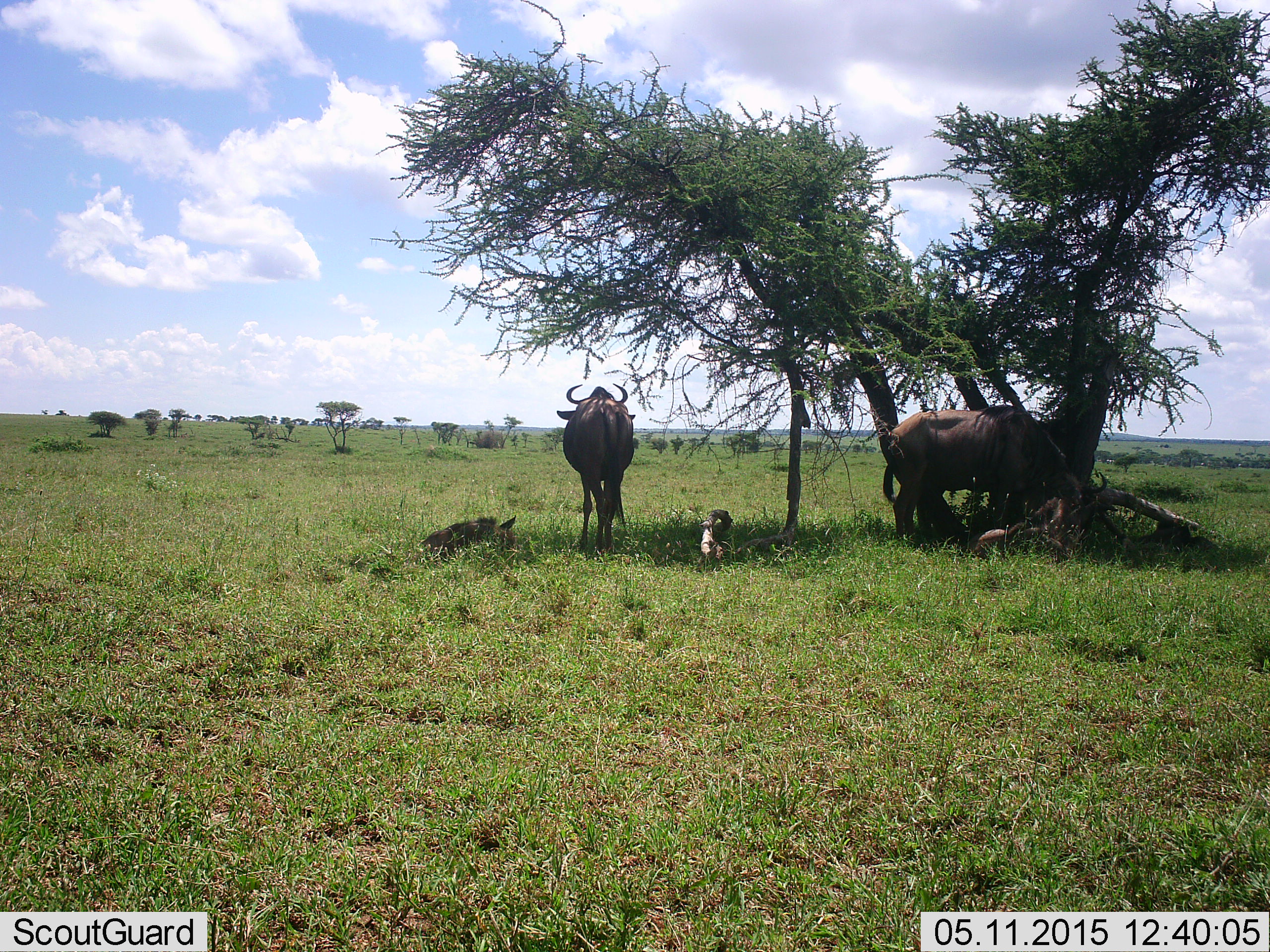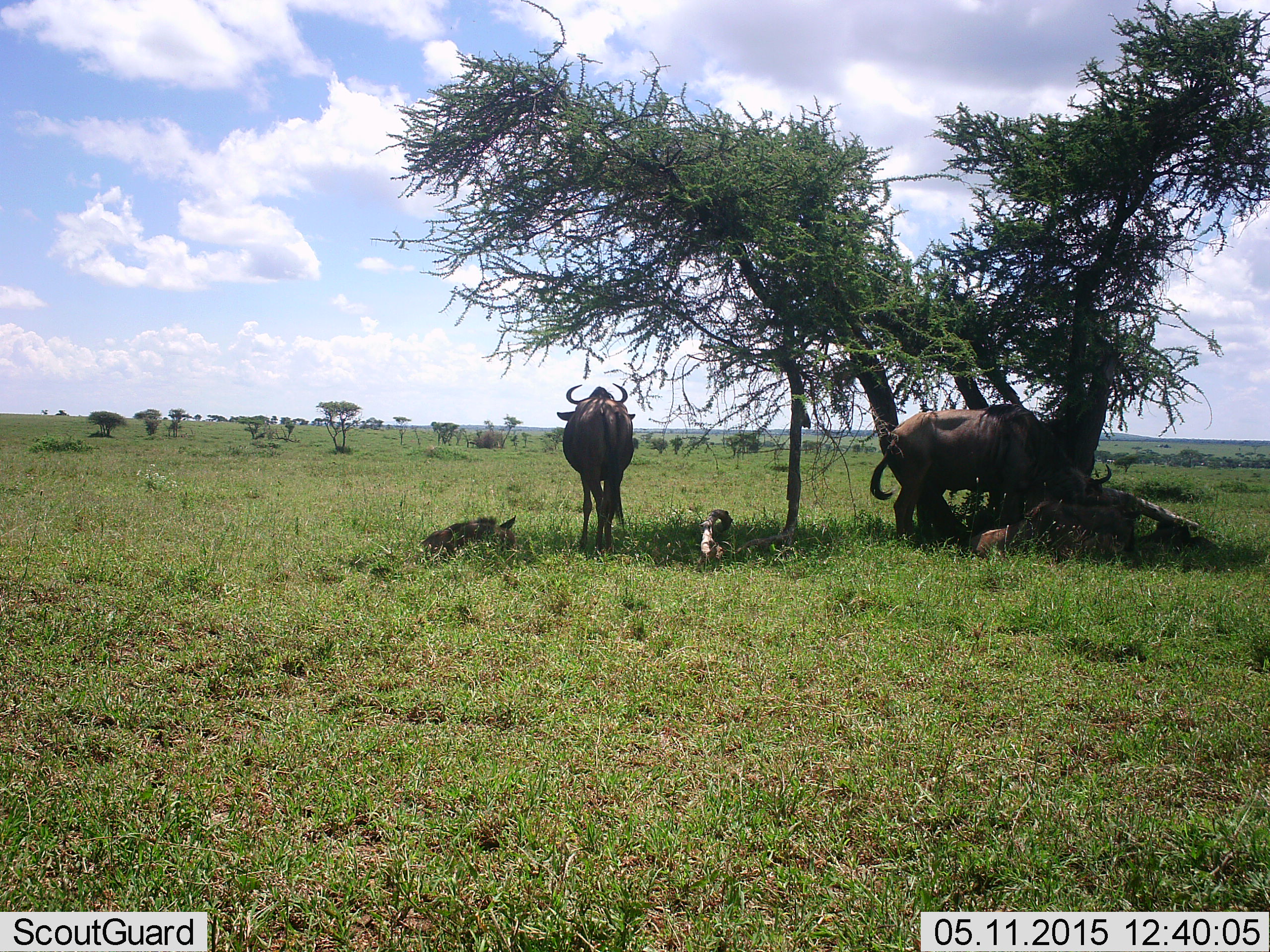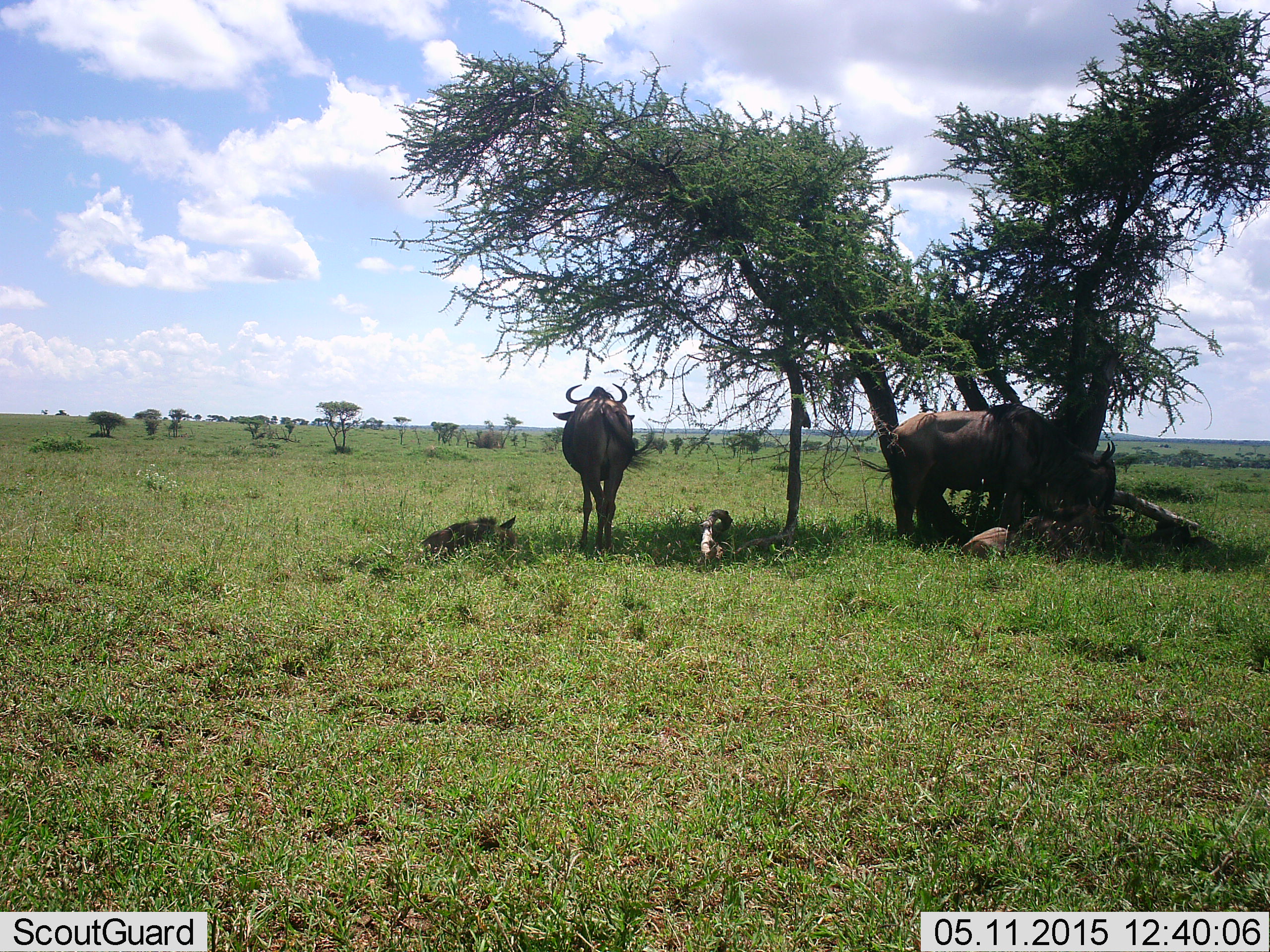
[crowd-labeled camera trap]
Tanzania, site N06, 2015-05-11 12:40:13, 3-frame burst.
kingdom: Animalia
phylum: Chordata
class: Mammalia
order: Artiodactyla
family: Bovidae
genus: Connochaetes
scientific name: Connochaetes taurinus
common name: blue wildebeest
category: wildebeest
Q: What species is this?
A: Wildebeest (blue wildebeest) (Connochaetes taurinus).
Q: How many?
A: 4.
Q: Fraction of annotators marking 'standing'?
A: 80%.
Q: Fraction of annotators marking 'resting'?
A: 80%.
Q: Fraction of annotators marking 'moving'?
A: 0%.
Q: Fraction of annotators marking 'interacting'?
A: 0%.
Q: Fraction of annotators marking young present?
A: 90%.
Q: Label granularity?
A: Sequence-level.